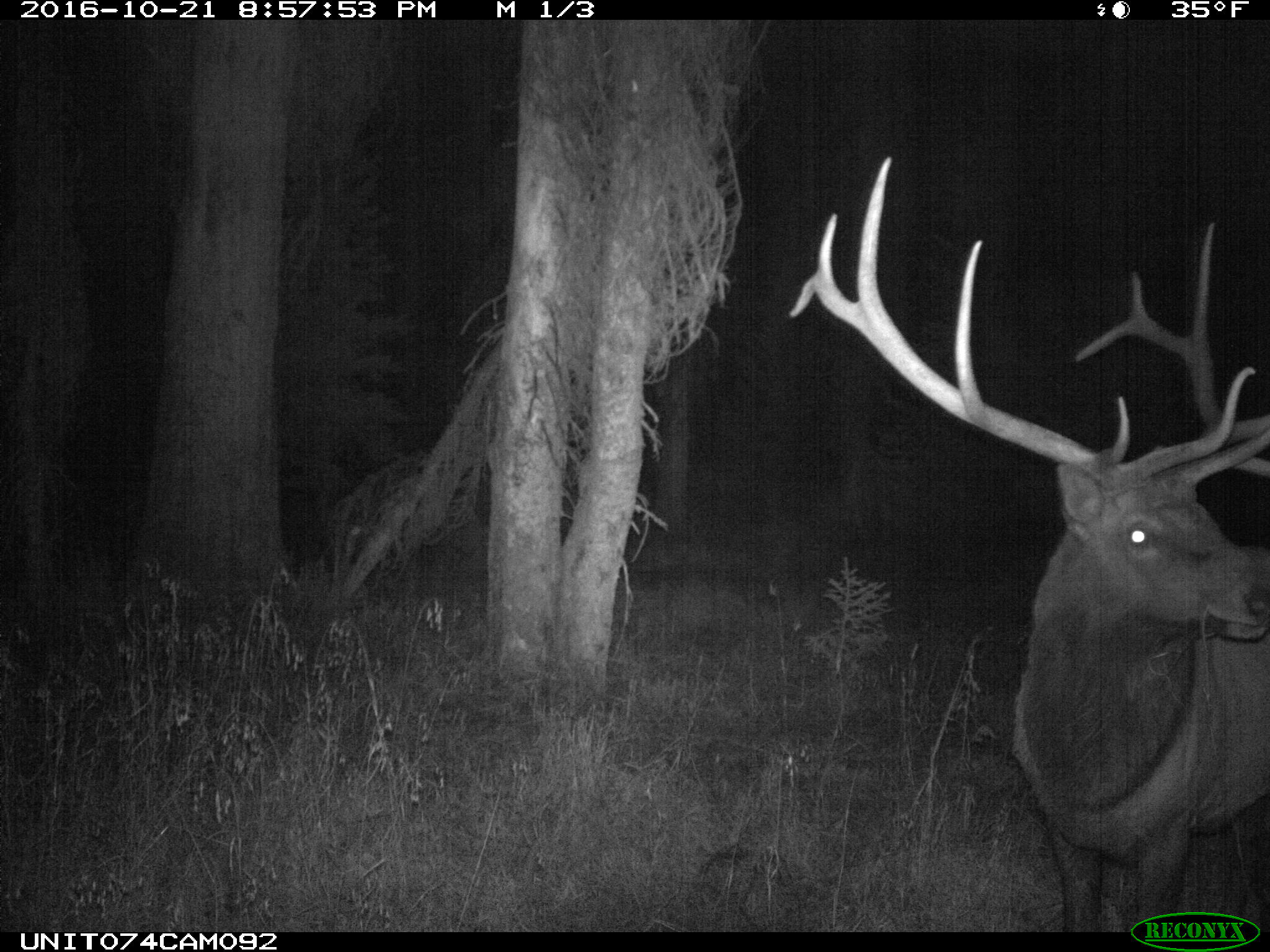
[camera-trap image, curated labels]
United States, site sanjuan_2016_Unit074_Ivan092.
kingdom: Animalia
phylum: Chordata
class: Mammalia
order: Artiodactyla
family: Cervidae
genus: Cervus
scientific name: Cervus elaphus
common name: red deer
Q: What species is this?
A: Cervus elaphus (red deer).